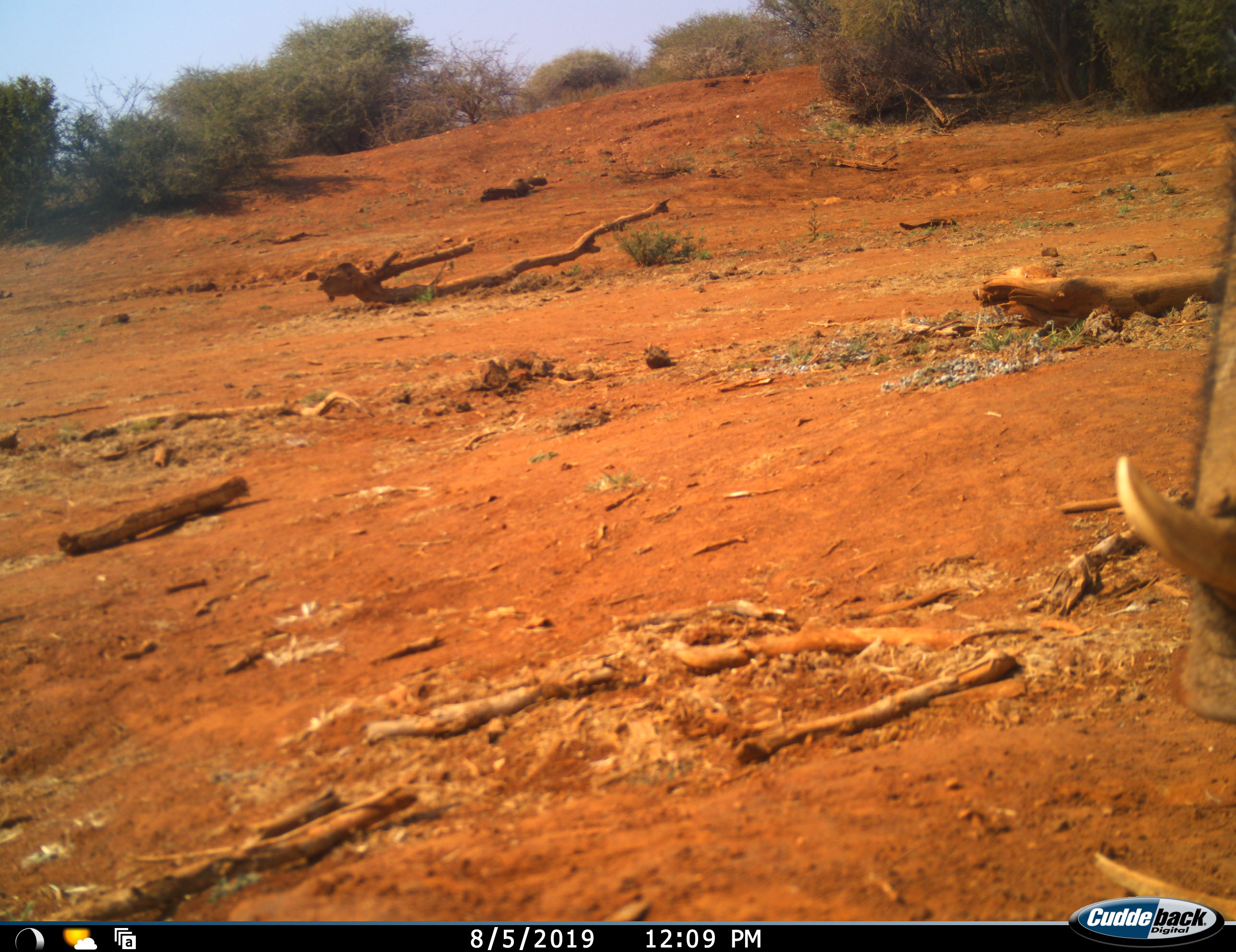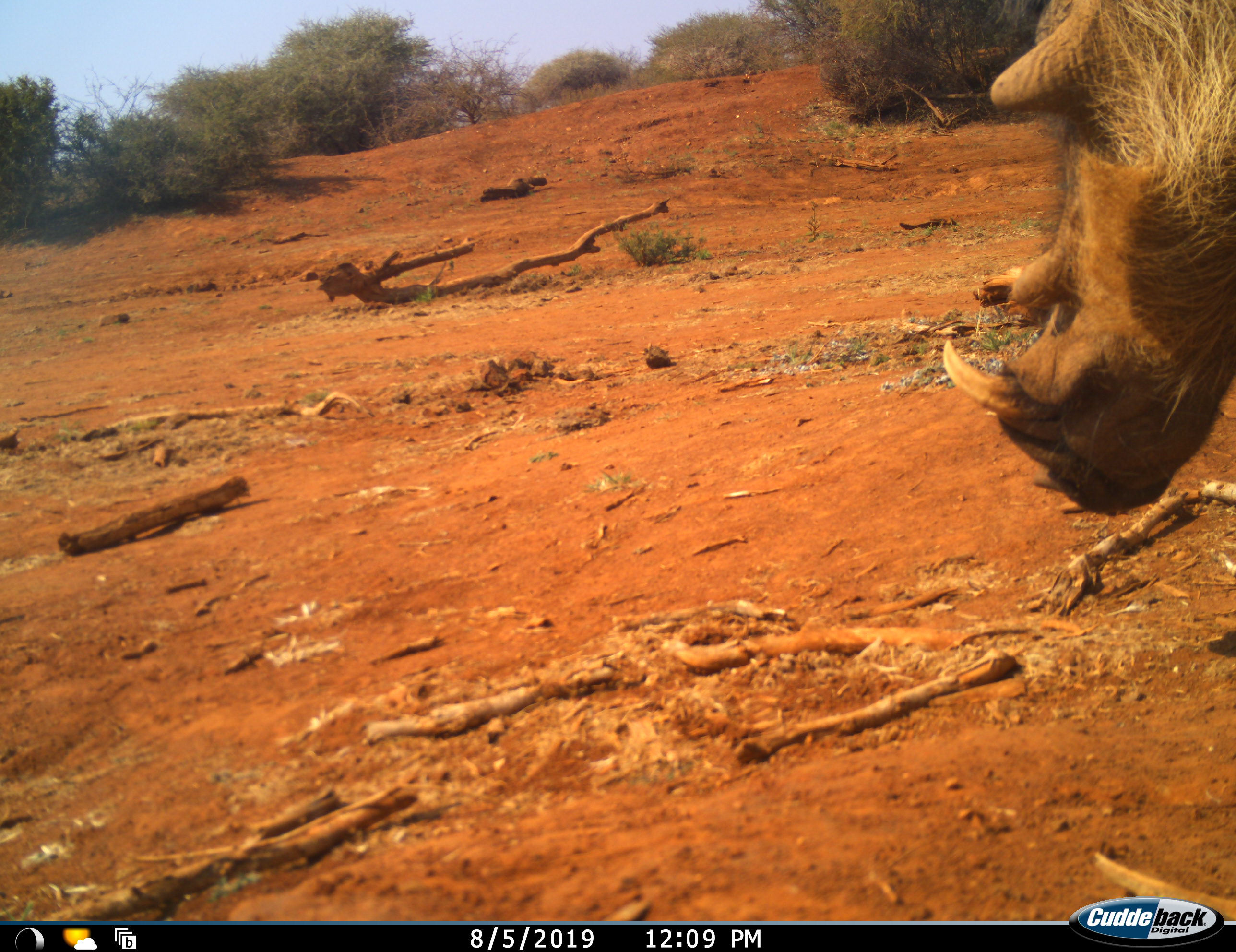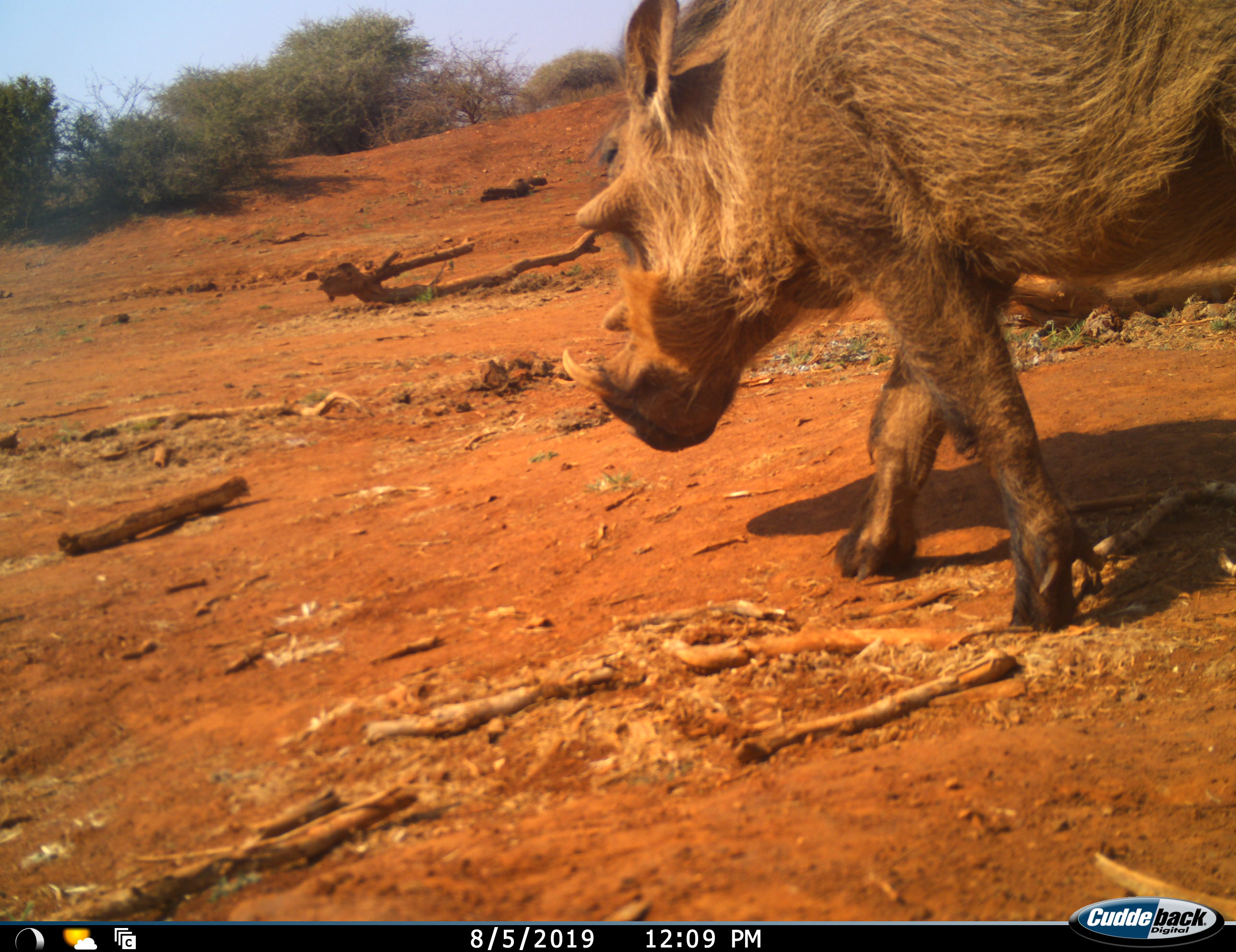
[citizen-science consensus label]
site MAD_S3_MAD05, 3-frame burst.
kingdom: Animalia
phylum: Chordata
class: Mammalia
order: Artiodactyla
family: Suidae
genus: Phacochoerus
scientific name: Phacochoerus africanus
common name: warthog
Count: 1.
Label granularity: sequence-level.